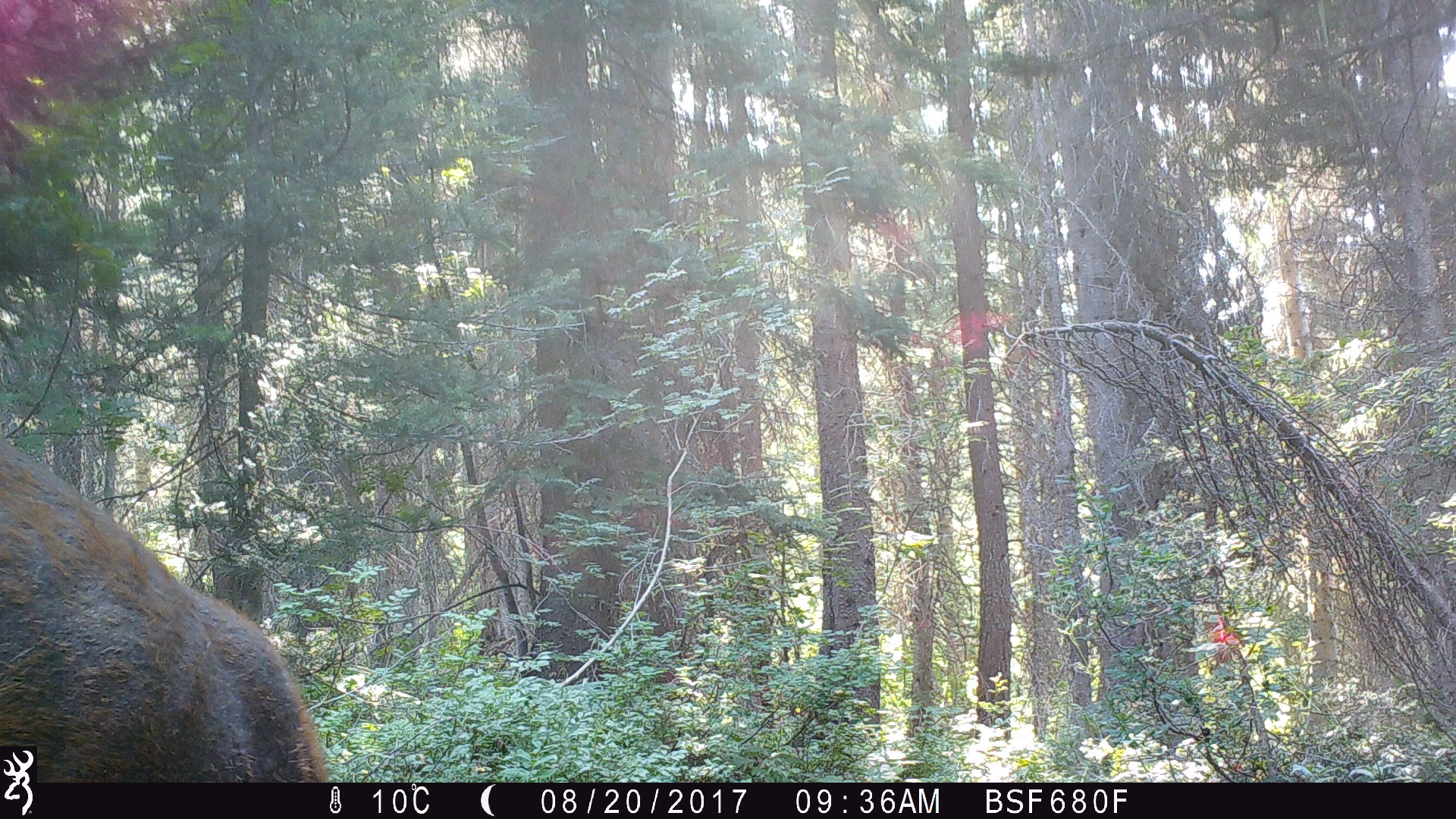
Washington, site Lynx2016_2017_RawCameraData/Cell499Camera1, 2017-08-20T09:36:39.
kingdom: Animalia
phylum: Chordata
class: Mammalia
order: Artiodactyla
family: Cervidae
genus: Odocoileus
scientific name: Odocoileus hemionus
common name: mule deer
Odocoileus hemionus (mule deer). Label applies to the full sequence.